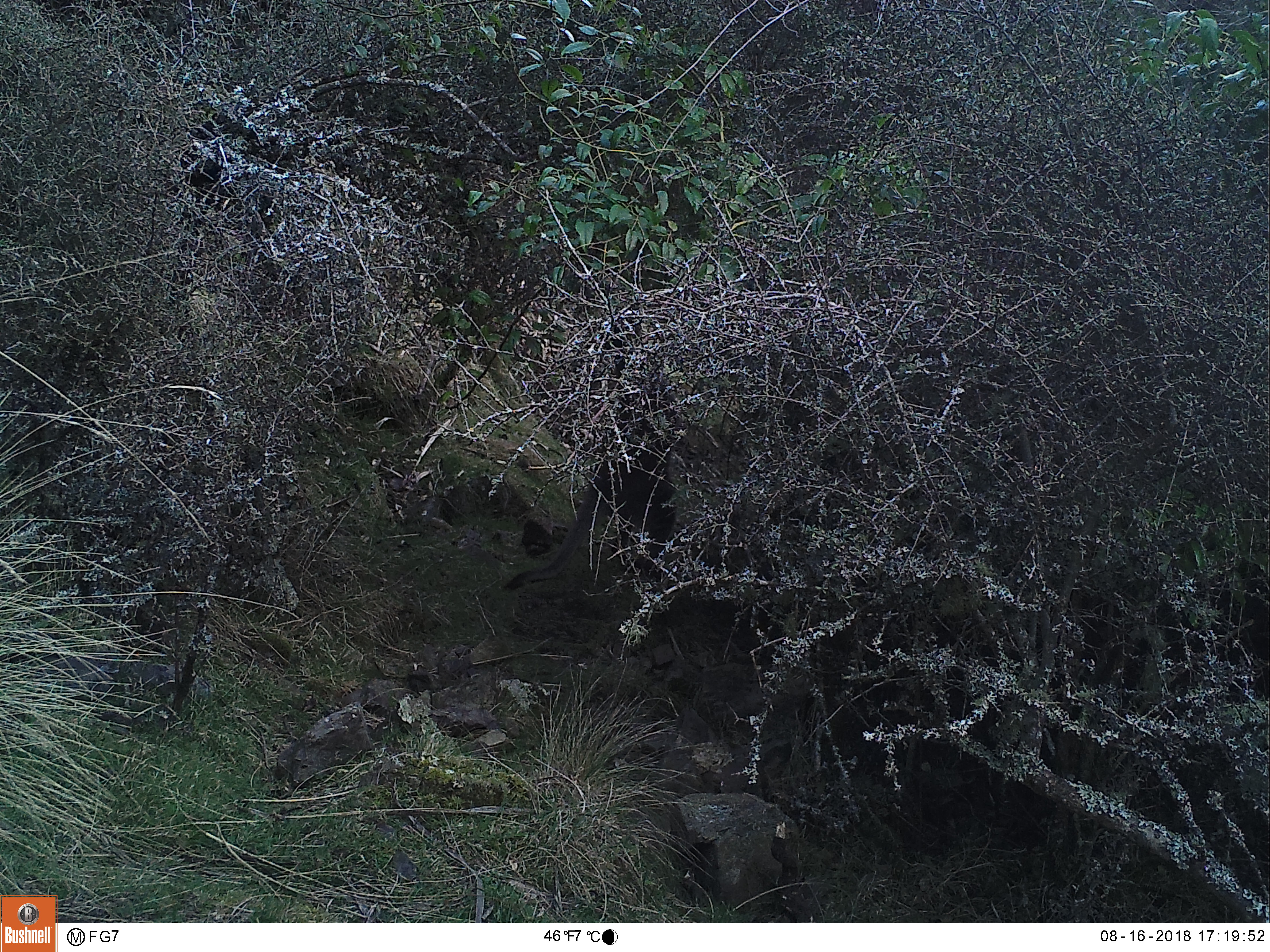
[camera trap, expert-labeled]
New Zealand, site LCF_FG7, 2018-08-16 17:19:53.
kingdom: Animalia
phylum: Chordata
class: Mammalia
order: Diprotodontia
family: Macropodidae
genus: Notamacropus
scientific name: Notamacropus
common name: wallaby